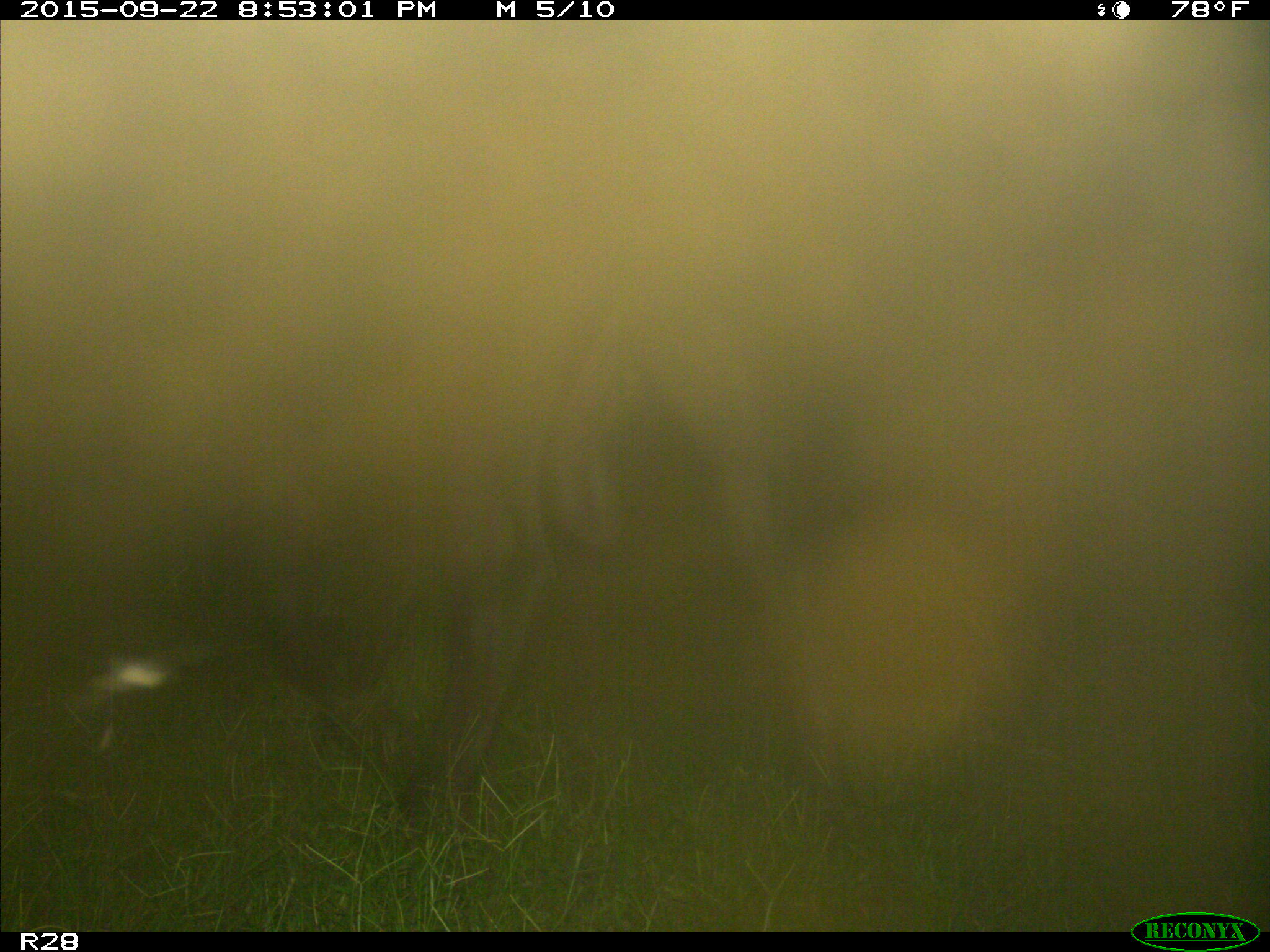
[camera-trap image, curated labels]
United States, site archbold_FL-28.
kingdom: Animalia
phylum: Chordata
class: Mammalia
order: Artiodactyla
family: Bovidae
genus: Bos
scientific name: Bos taurus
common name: domestic cow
Bos taurus (domestic cow).